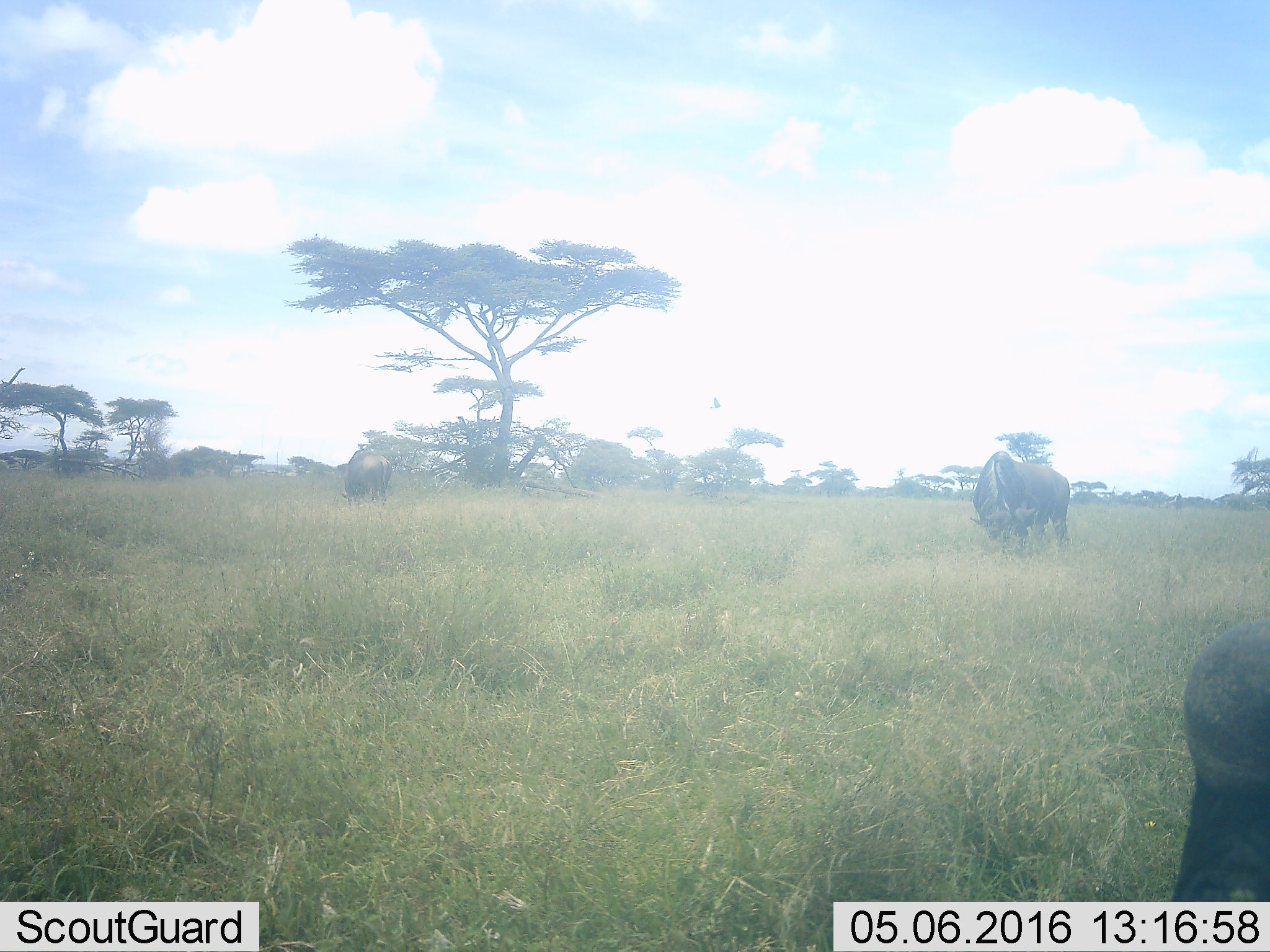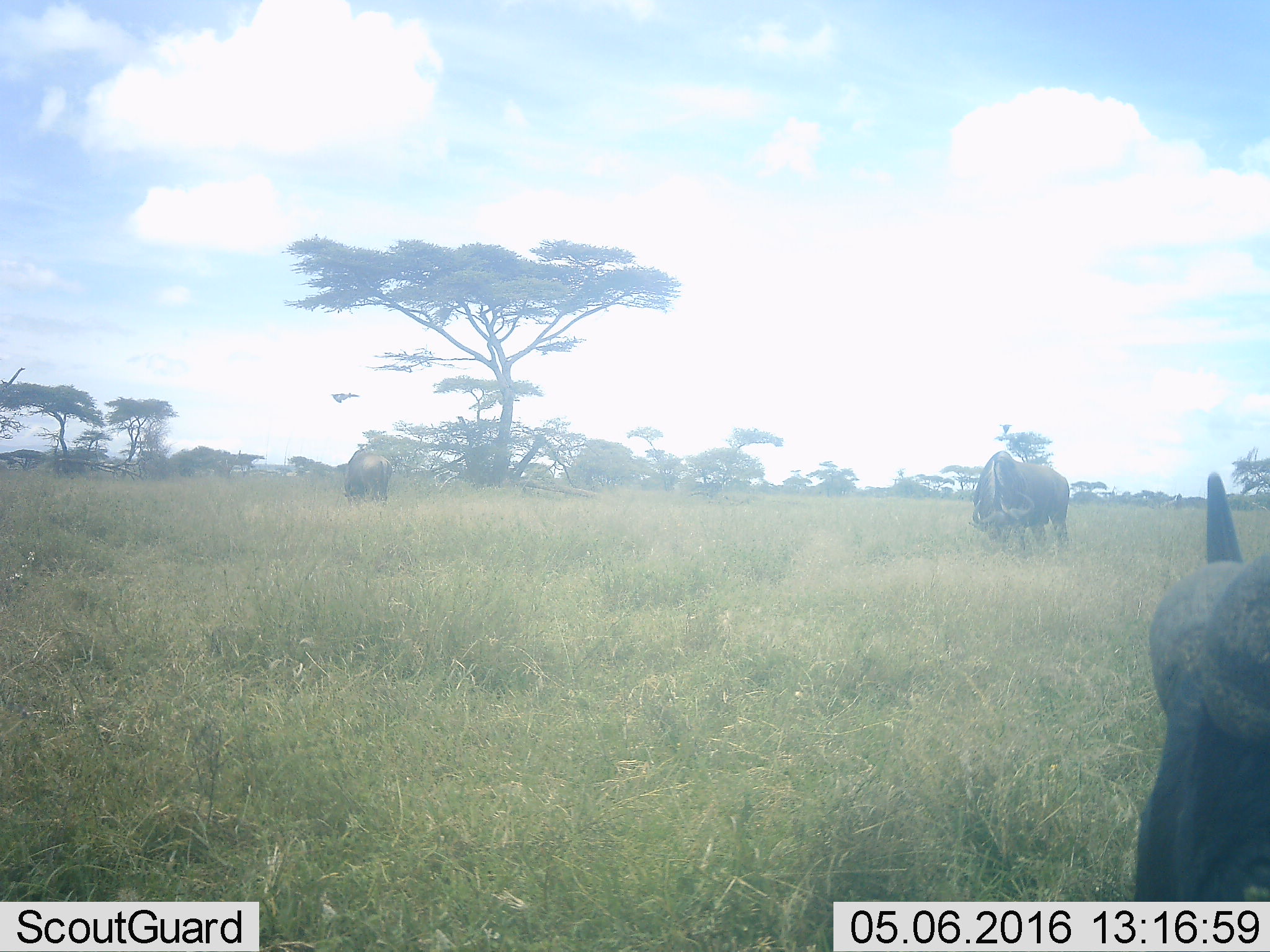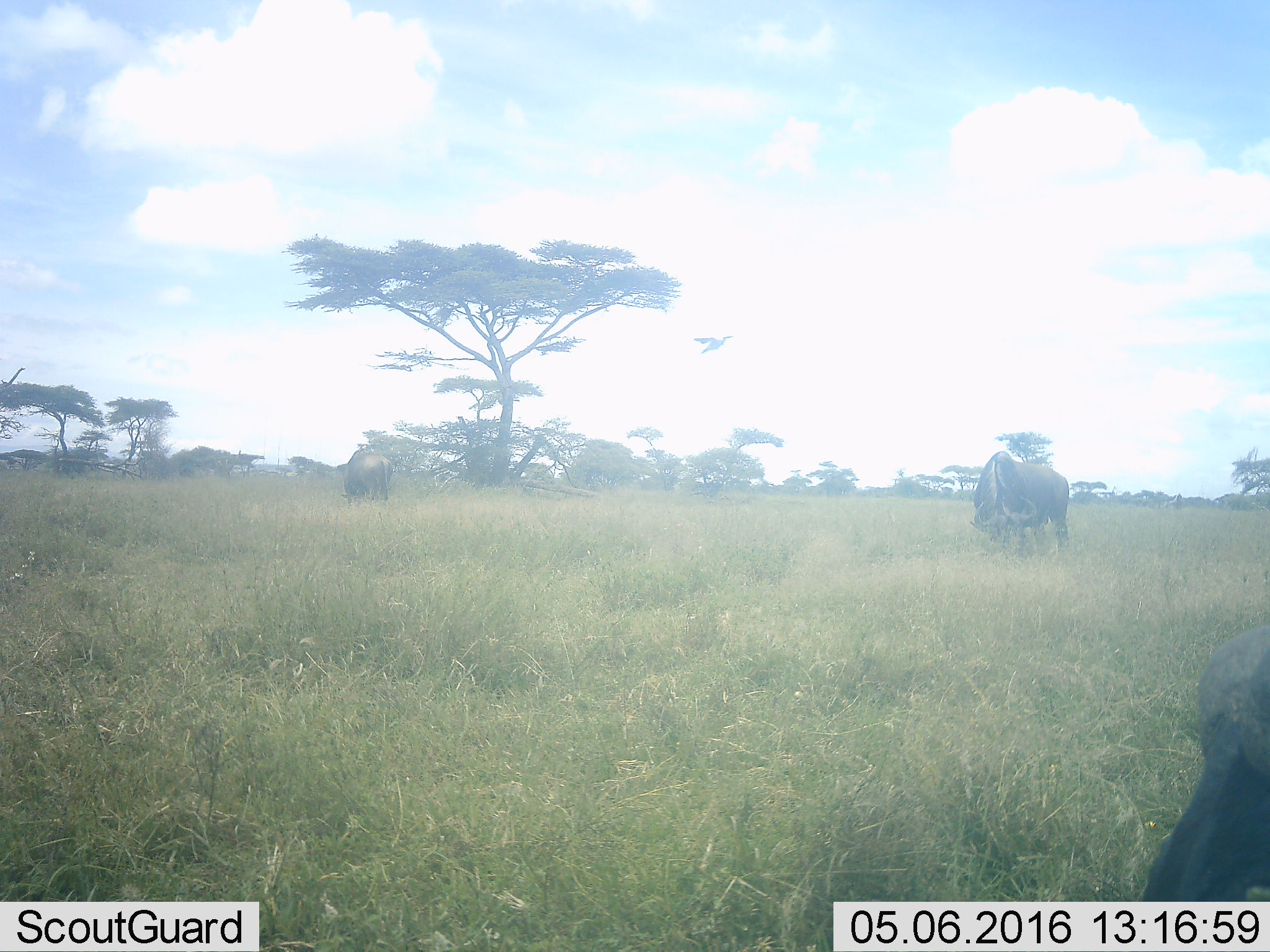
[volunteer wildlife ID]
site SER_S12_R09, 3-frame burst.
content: unidentified animal